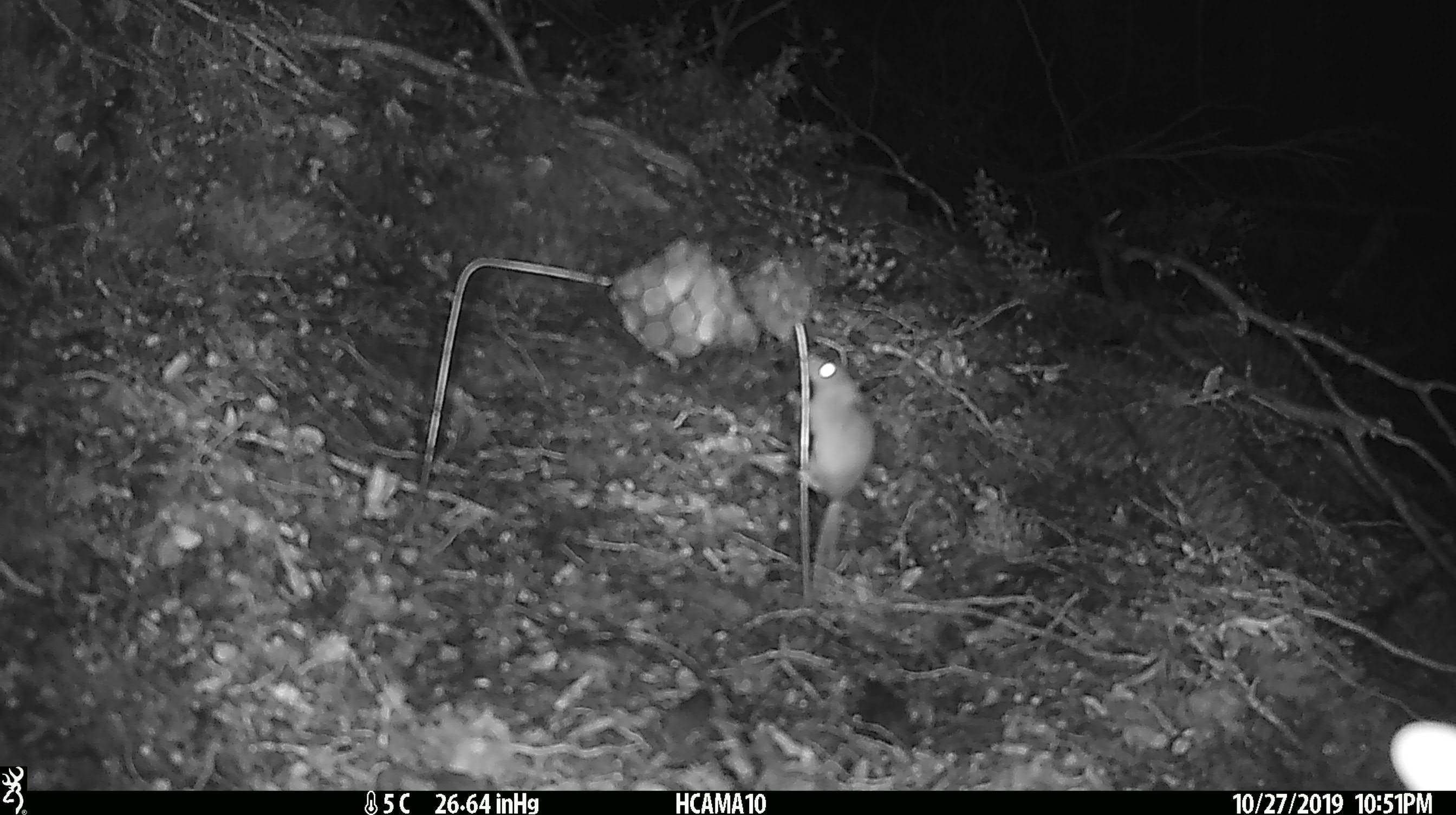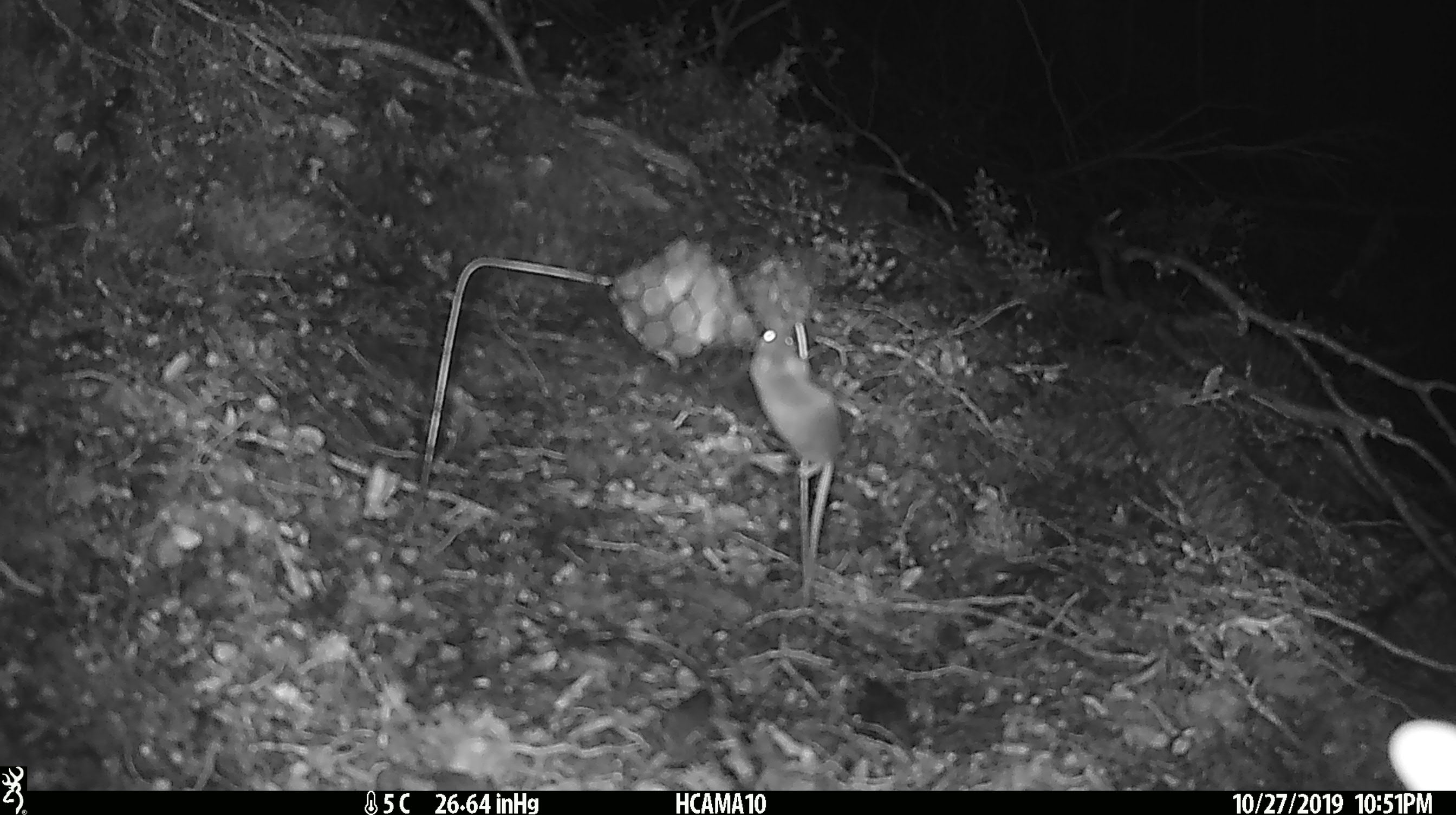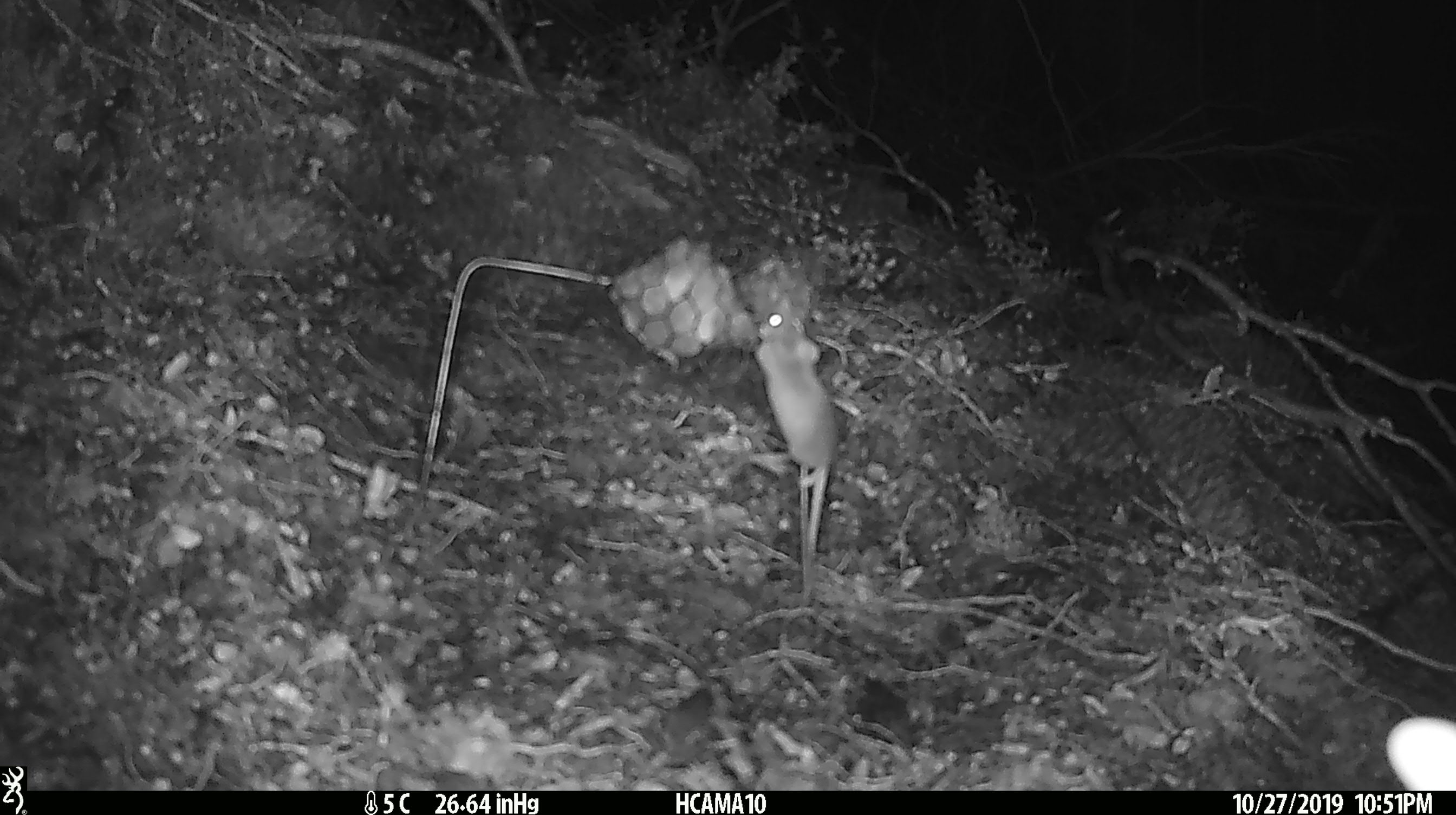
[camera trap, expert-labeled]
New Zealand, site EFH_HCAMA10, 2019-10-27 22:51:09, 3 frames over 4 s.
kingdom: Animalia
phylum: Chordata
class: Mammalia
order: Rodentia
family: Muridae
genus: Mus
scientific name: Mus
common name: mouse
Mouse (Mus).